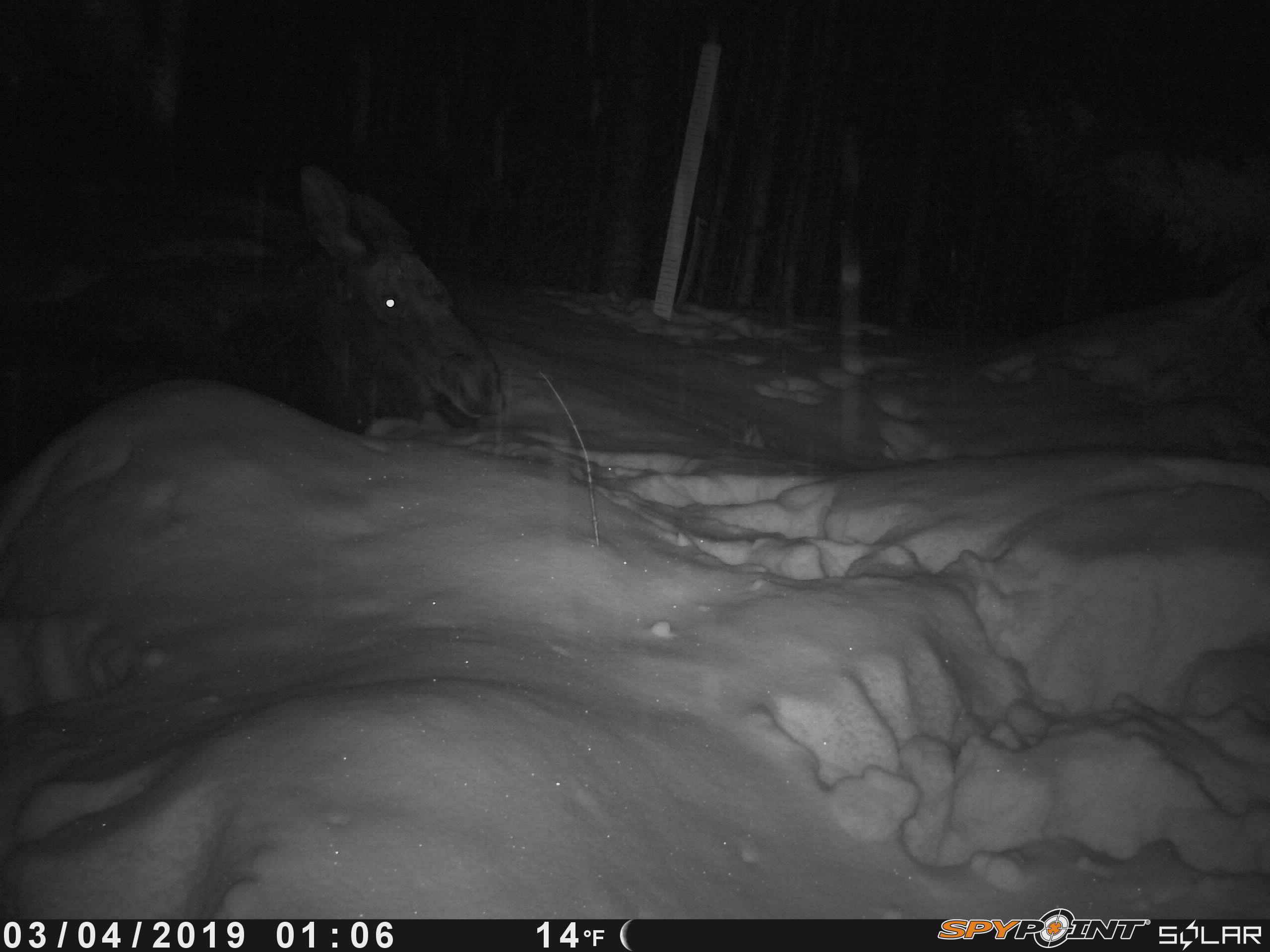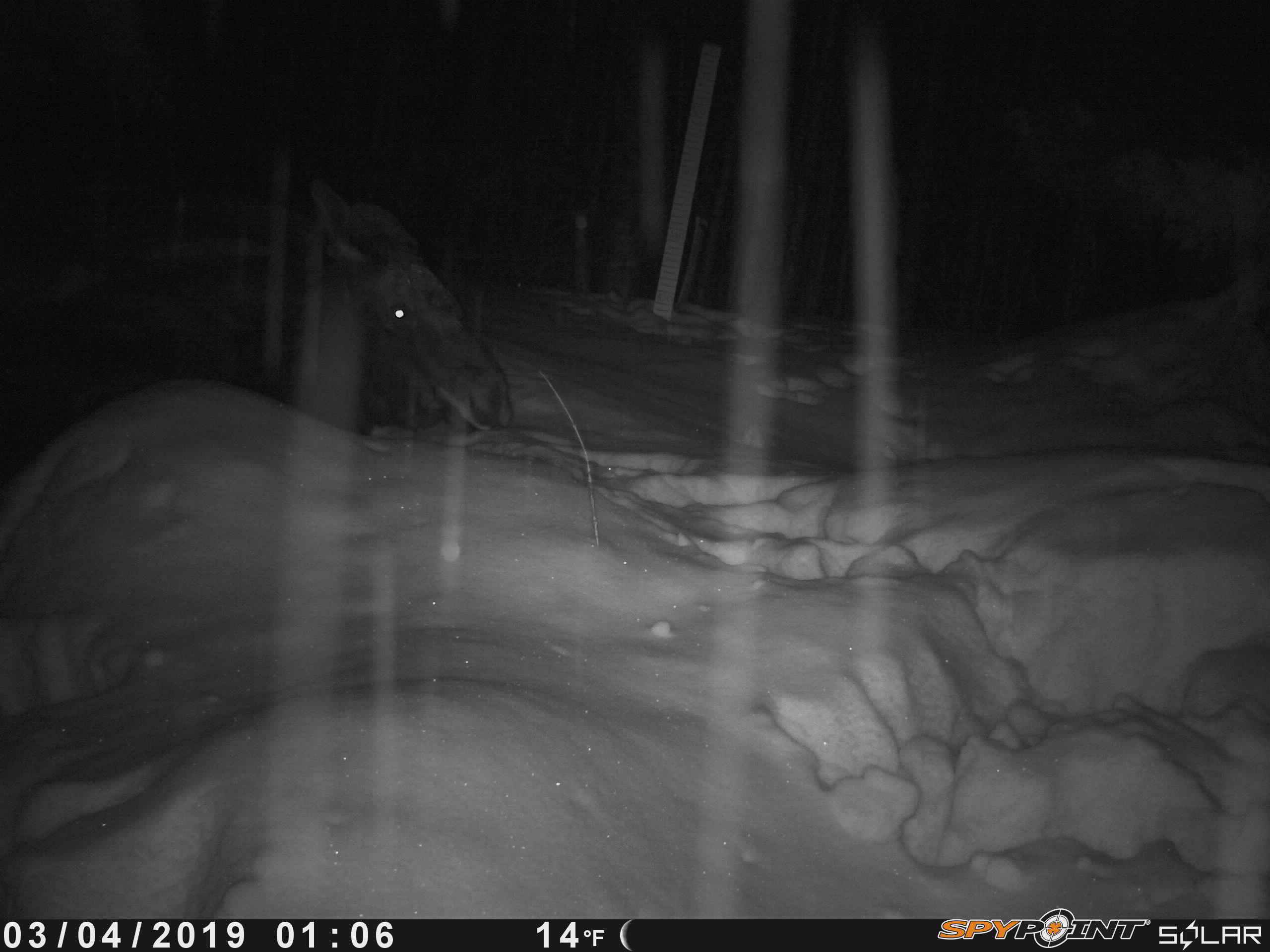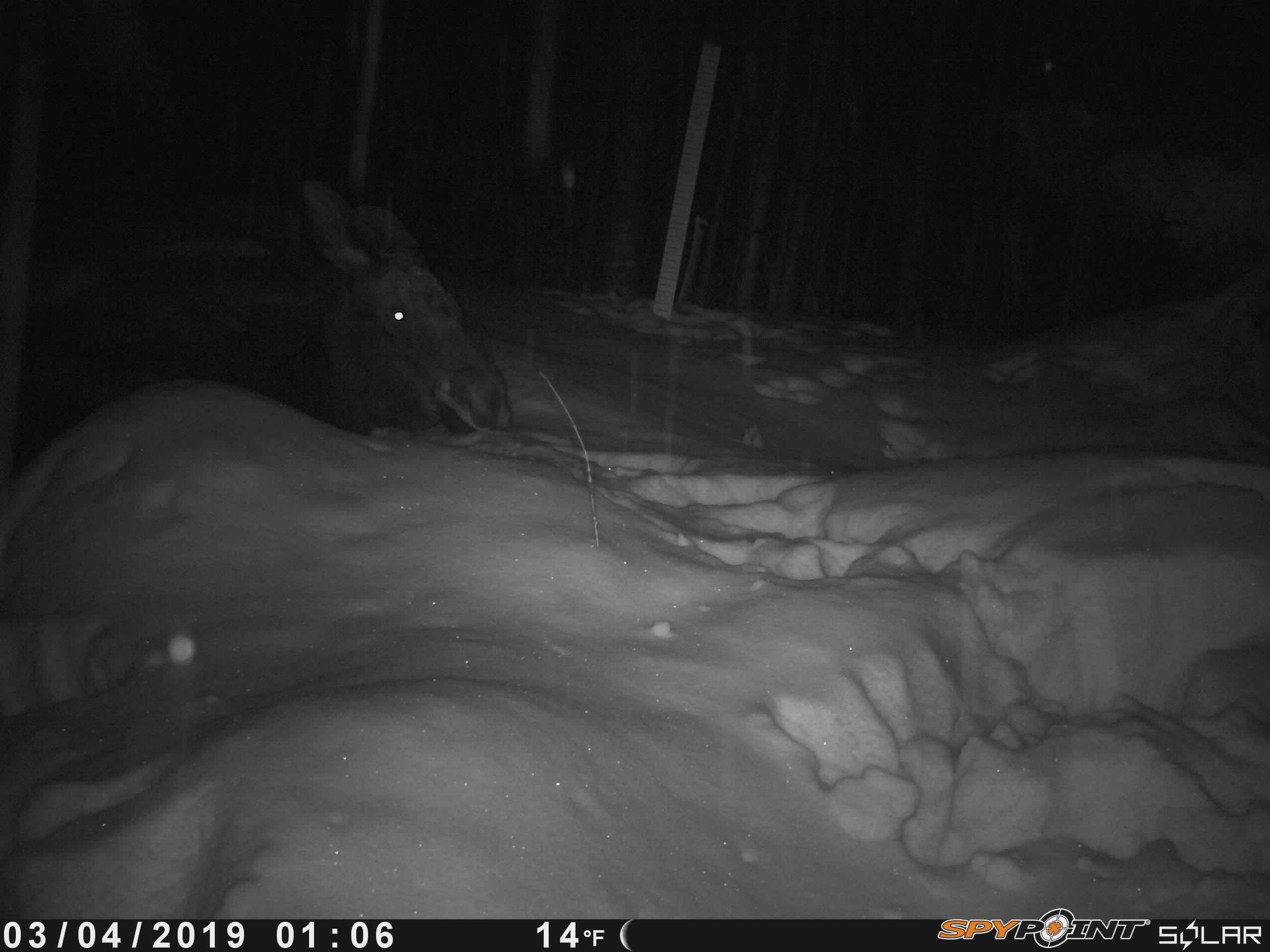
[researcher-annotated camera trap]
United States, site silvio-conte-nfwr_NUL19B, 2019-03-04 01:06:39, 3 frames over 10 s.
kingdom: Animalia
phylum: Chordata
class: Mammalia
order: Artiodactyla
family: Cervidae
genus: Alces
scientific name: Alces alces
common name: moose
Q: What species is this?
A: Moose (Alces alces).